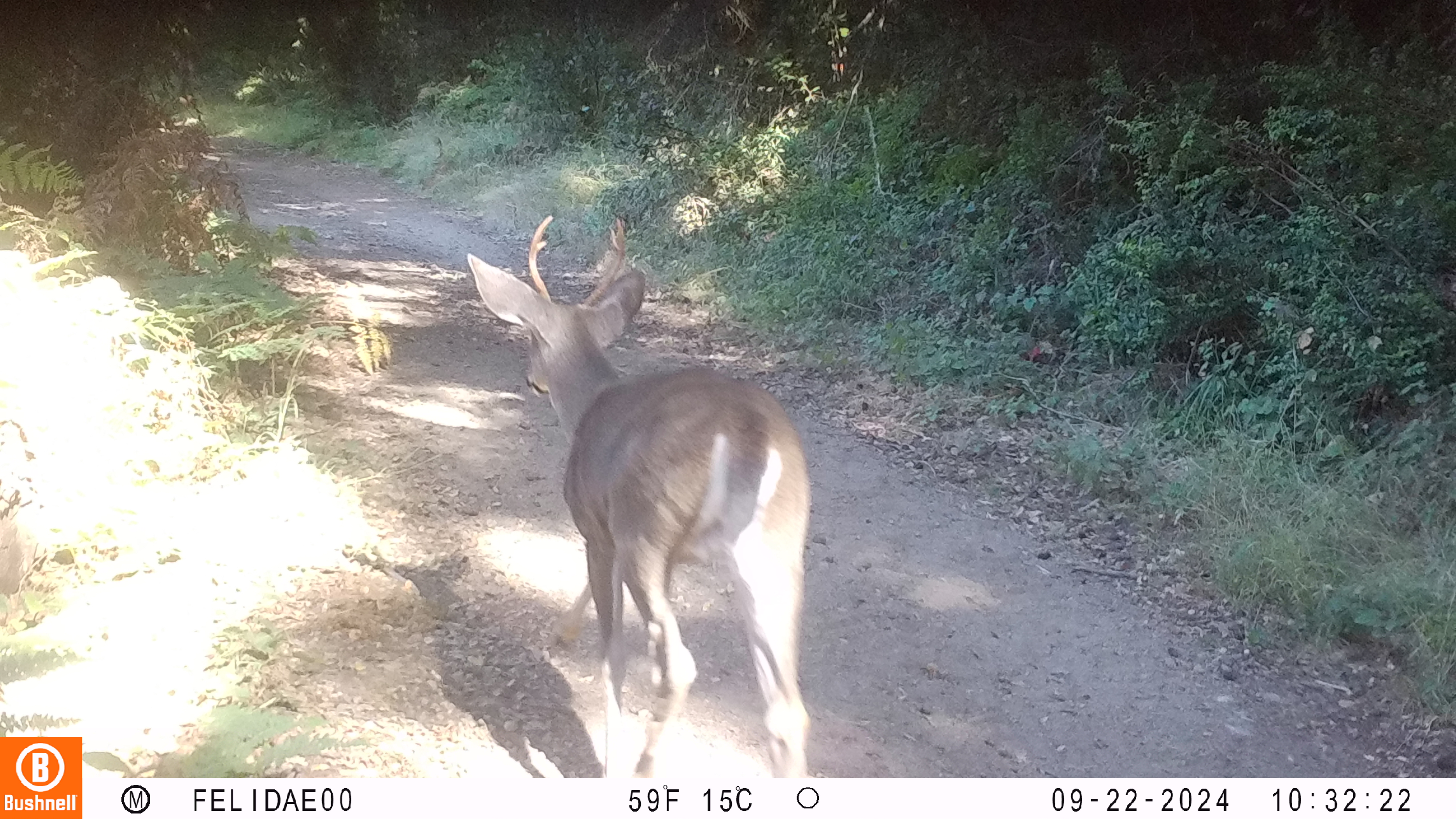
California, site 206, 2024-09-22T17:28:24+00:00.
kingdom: Animalia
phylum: Chordata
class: Mammalia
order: Artiodactyla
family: Cervidae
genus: Odocoileus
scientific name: Odocoileus hemionus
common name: mule deer